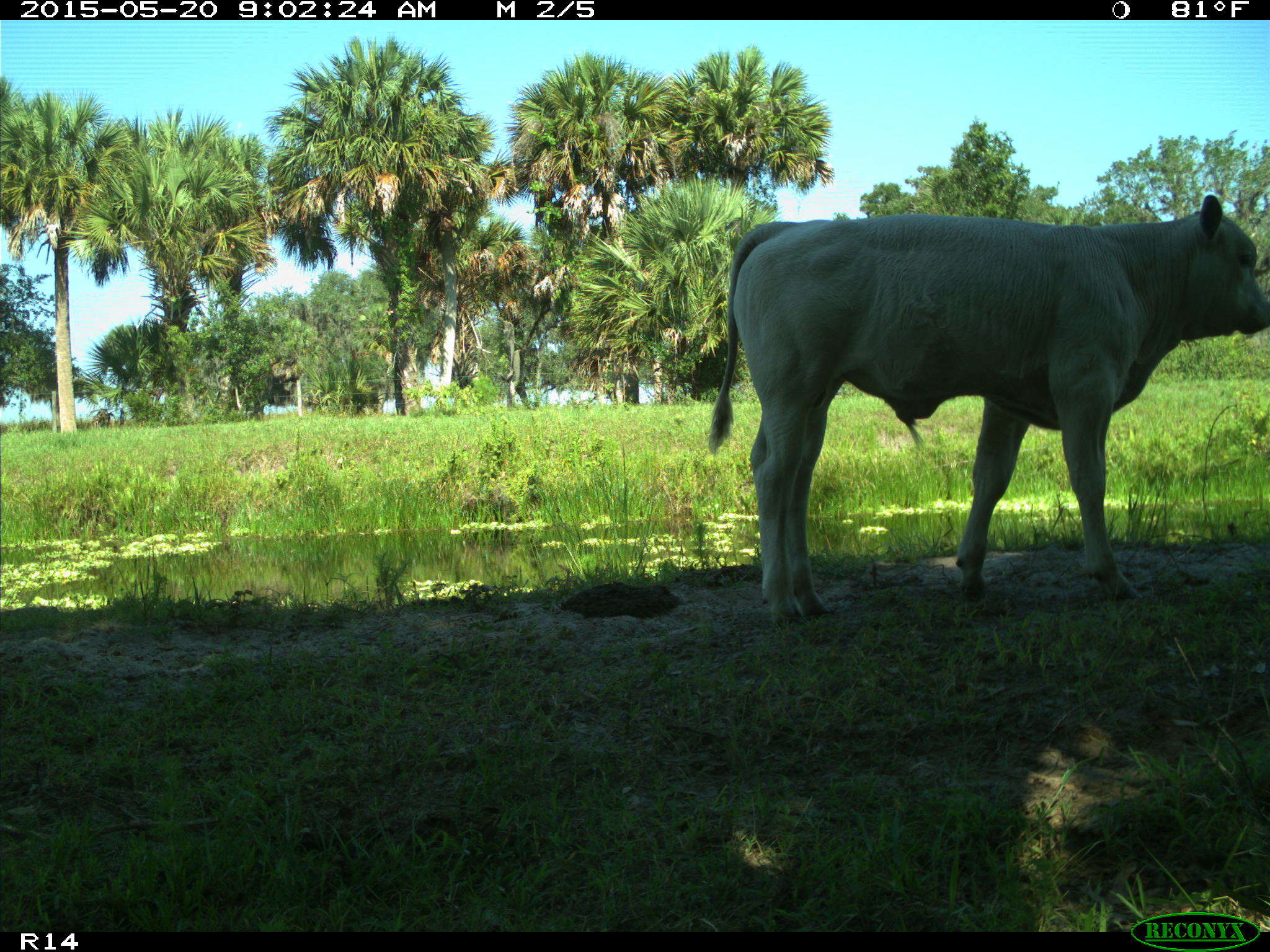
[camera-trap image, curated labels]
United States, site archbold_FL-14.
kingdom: Animalia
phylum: Chordata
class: Mammalia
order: Artiodactyla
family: Bovidae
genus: Bos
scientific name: Bos taurus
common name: domestic cow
Bos taurus (domestic cow).